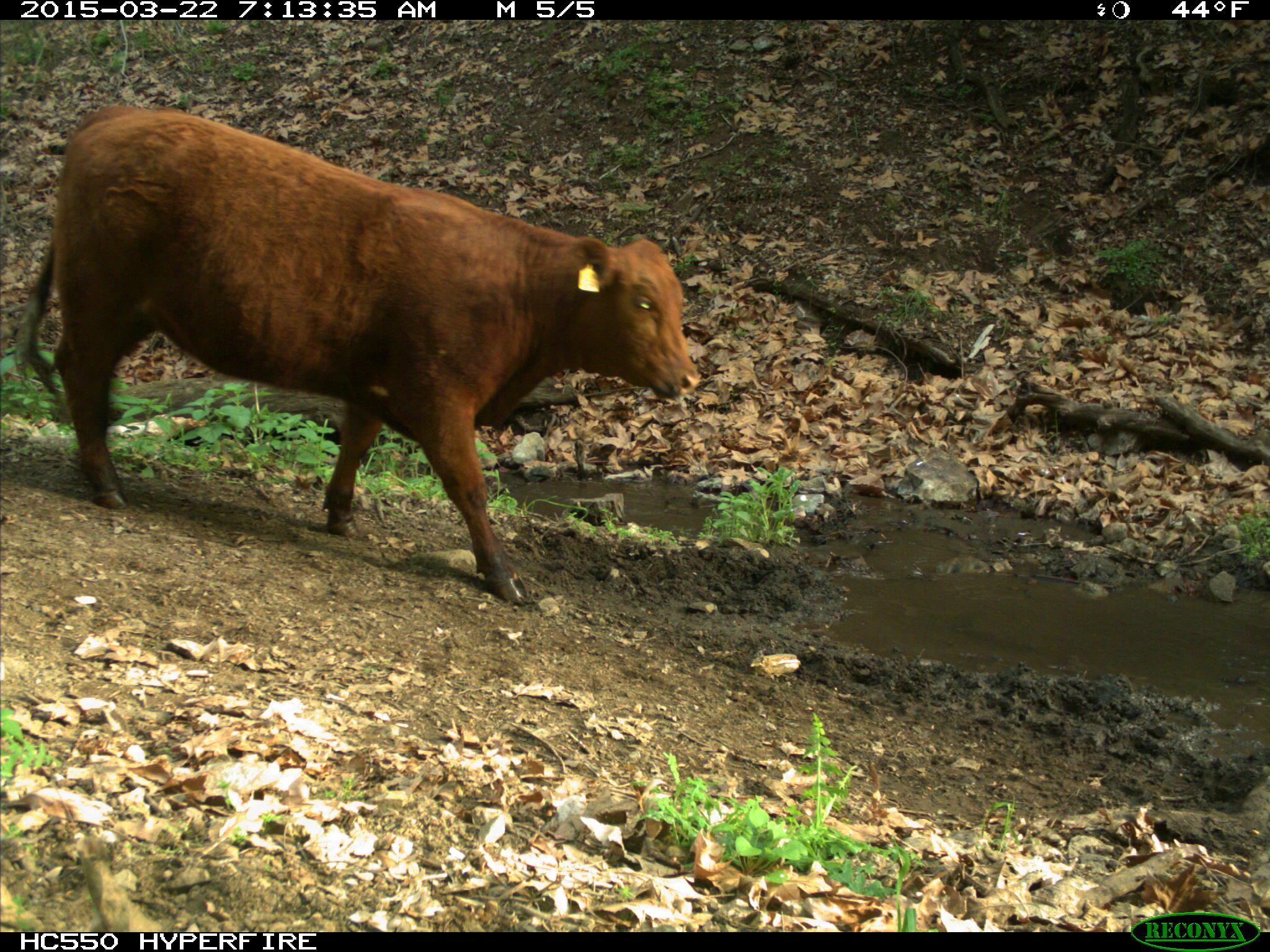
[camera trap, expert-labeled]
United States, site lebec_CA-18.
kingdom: Animalia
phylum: Chordata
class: Mammalia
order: Artiodactyla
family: Bovidae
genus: Bos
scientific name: Bos taurus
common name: domestic cow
Bos taurus (domestic cow).